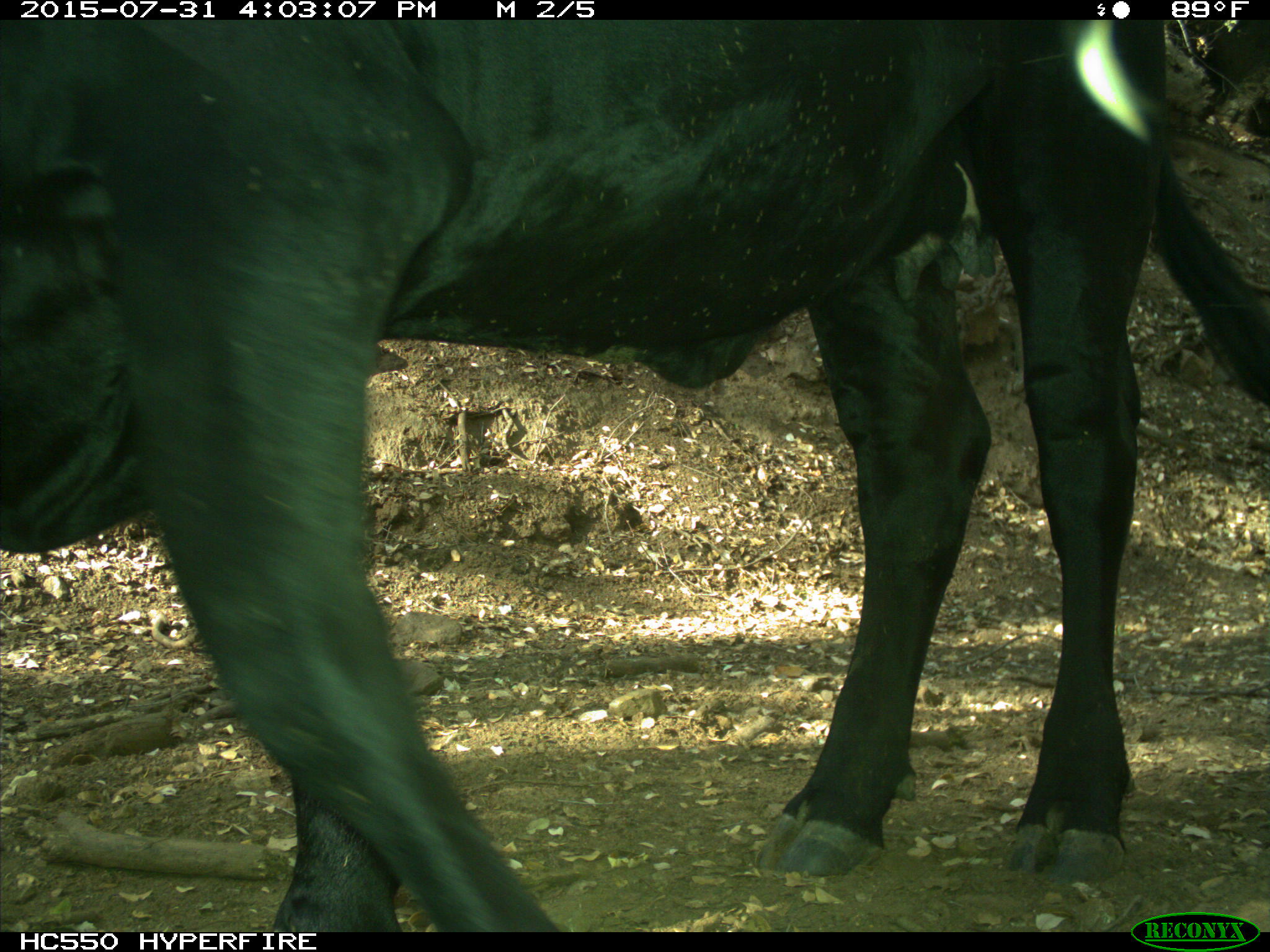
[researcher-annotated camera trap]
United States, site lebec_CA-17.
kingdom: Animalia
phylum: Chordata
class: Mammalia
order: Artiodactyla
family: Bovidae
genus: Bos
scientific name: Bos taurus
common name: domestic cow